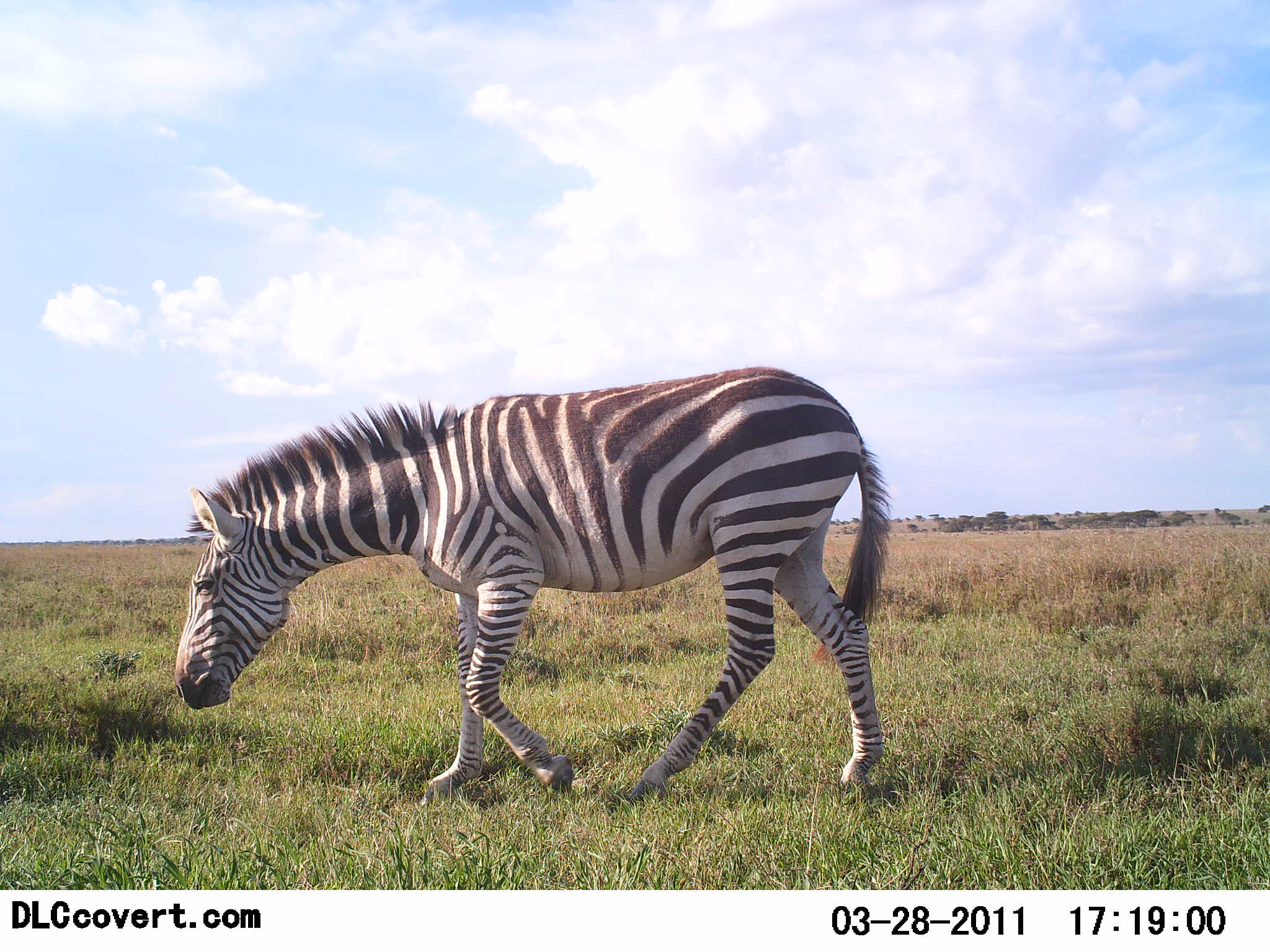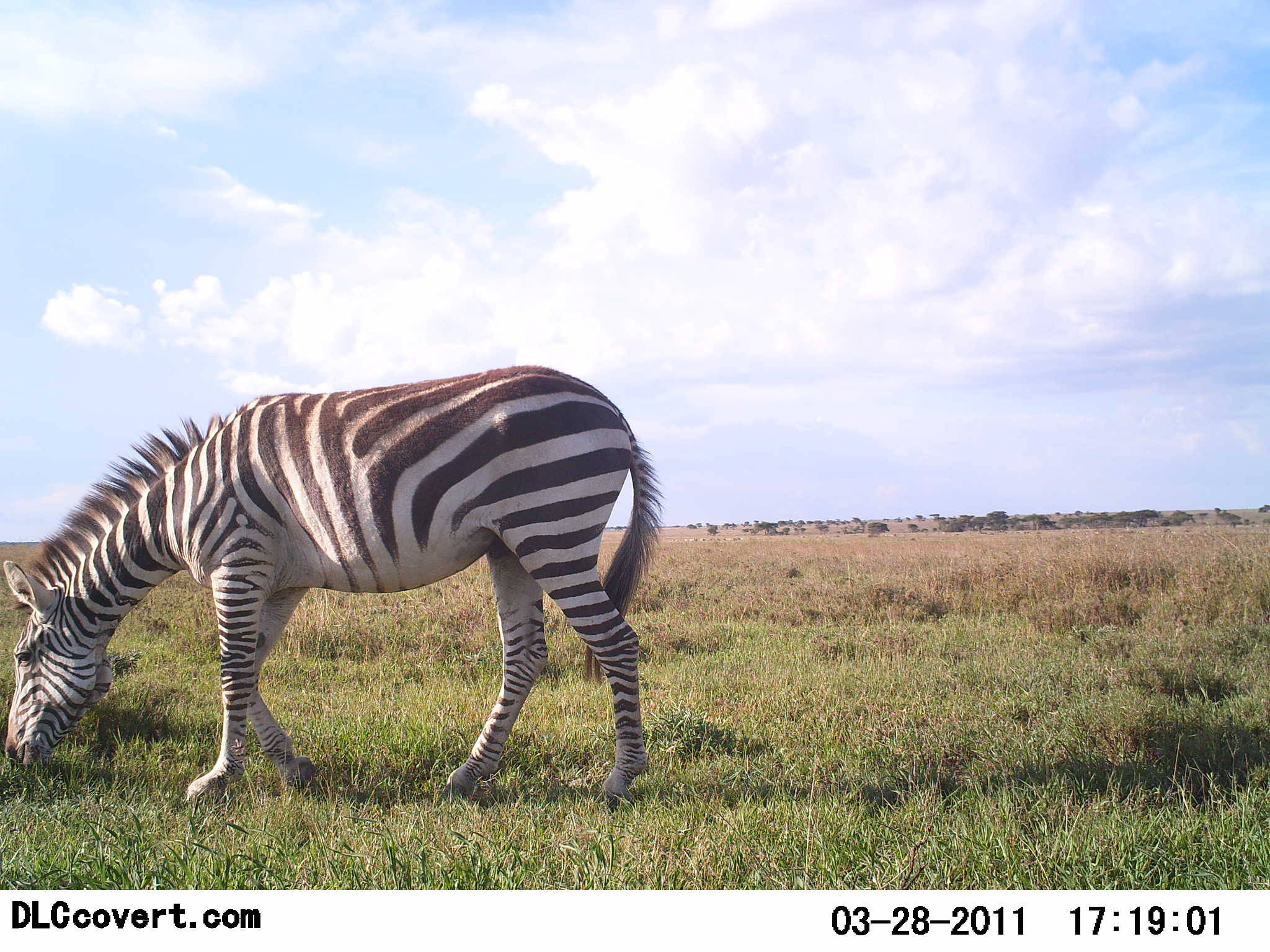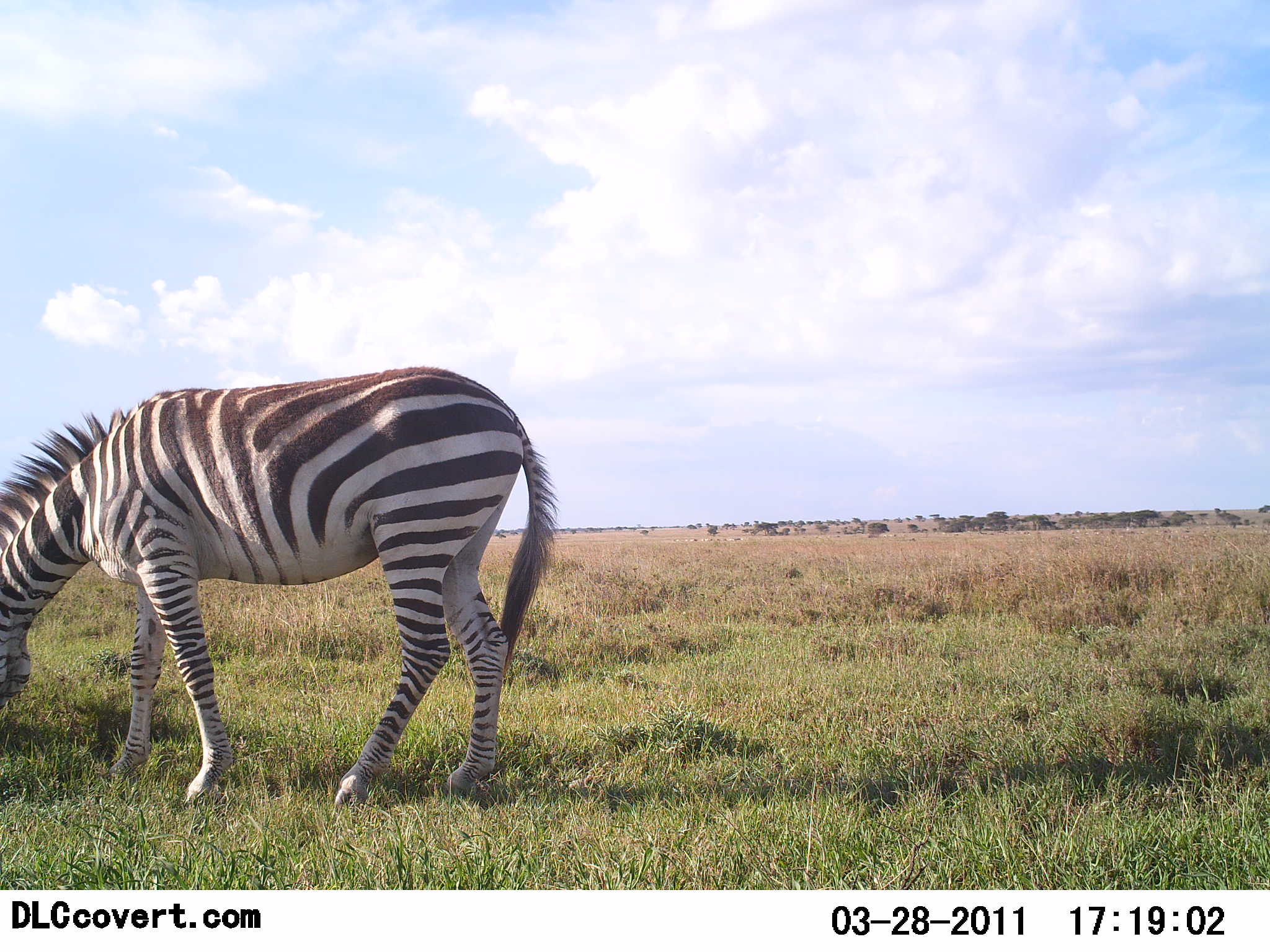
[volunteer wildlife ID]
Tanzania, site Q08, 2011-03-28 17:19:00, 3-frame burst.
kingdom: Animalia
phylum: Chordata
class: Mammalia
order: Perissodactyla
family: Equidae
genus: Equus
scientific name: Equus quagga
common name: plains zebra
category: zebra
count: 1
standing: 30%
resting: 0%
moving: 60%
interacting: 0%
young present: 0%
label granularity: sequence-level